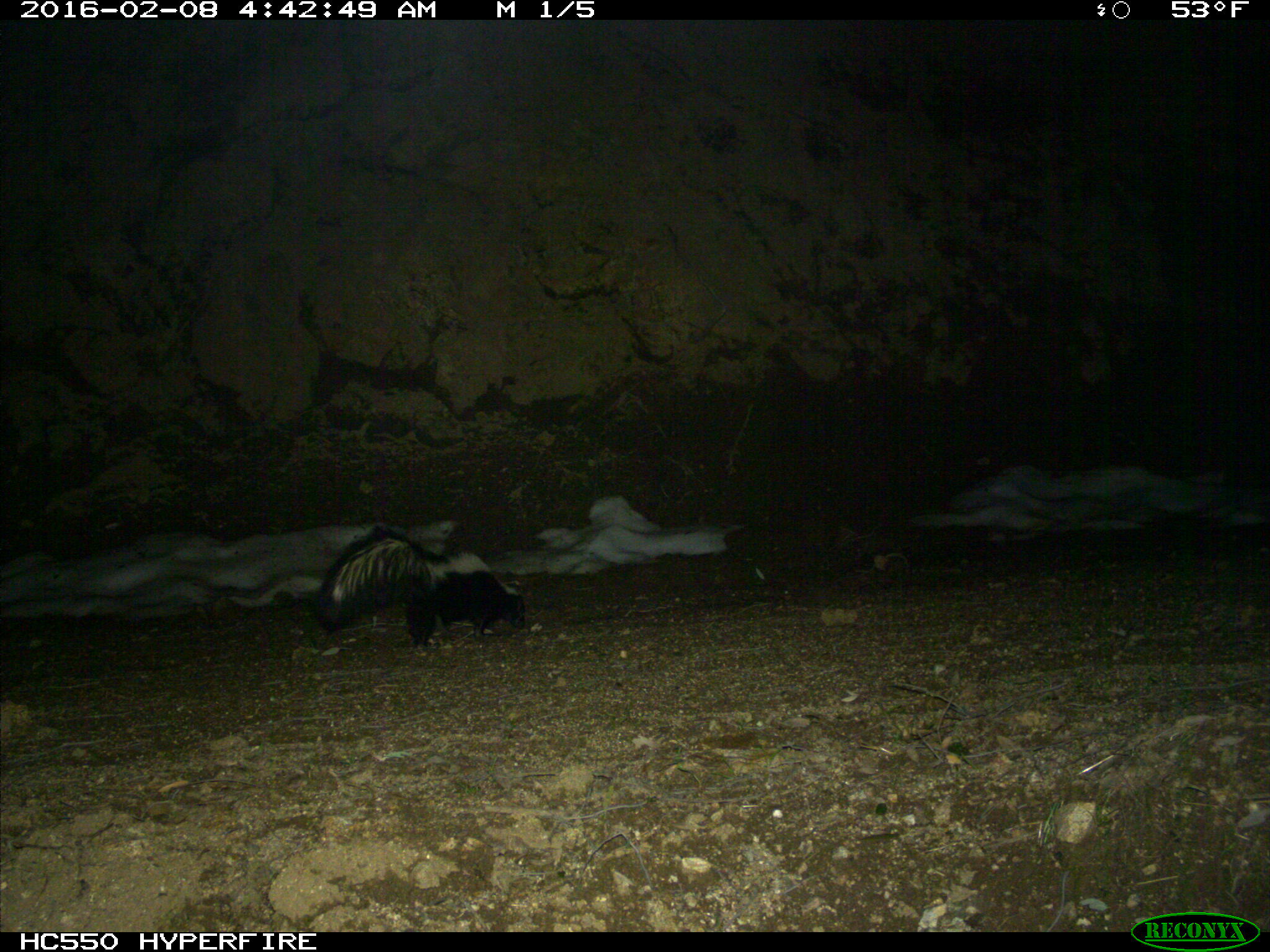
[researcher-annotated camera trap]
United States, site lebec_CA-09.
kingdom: Animalia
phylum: Chordata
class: Mammalia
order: Carnivora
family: Mephitidae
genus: Mephitis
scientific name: Mephitis mephitis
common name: striped skunk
Mephitis mephitis (striped skunk).